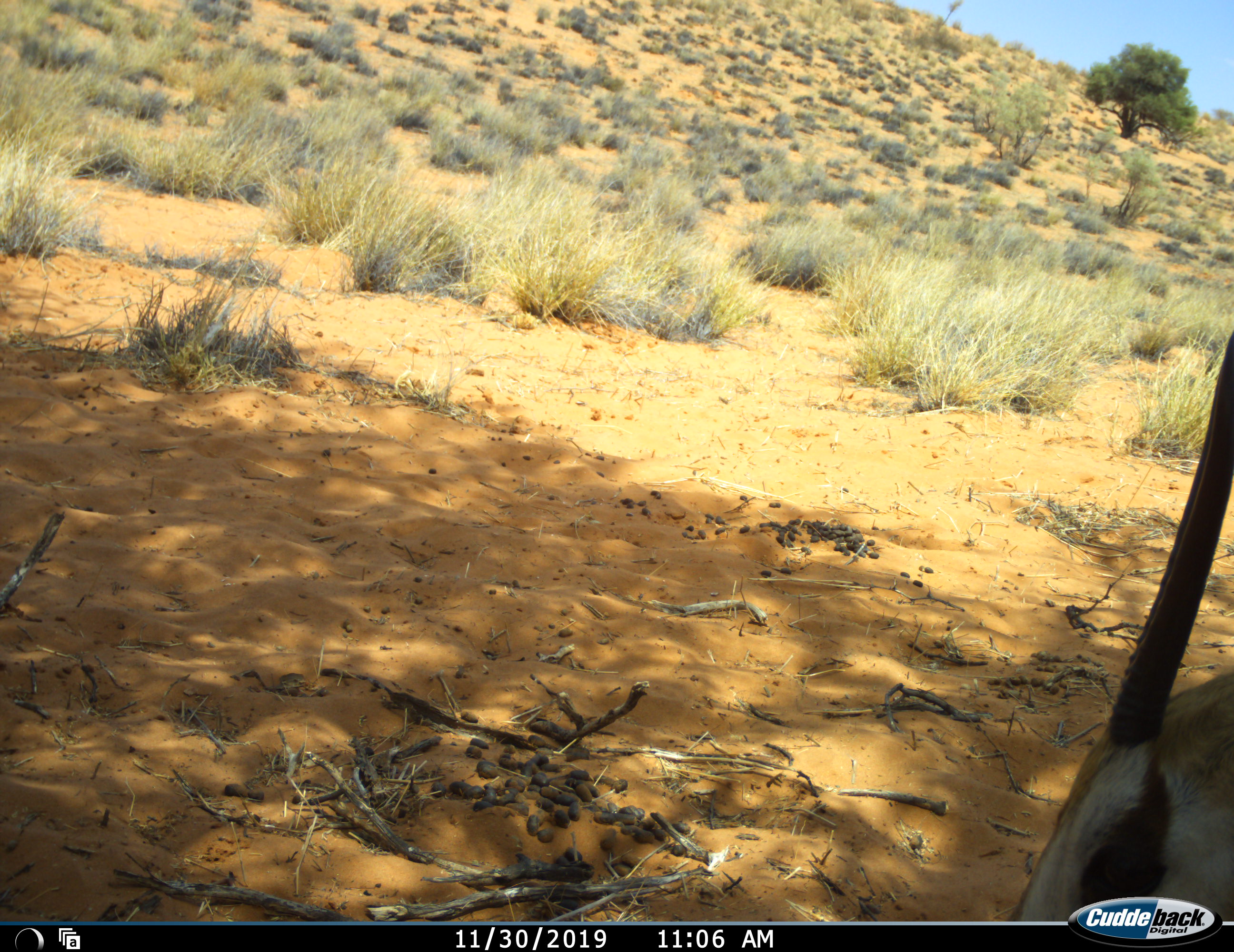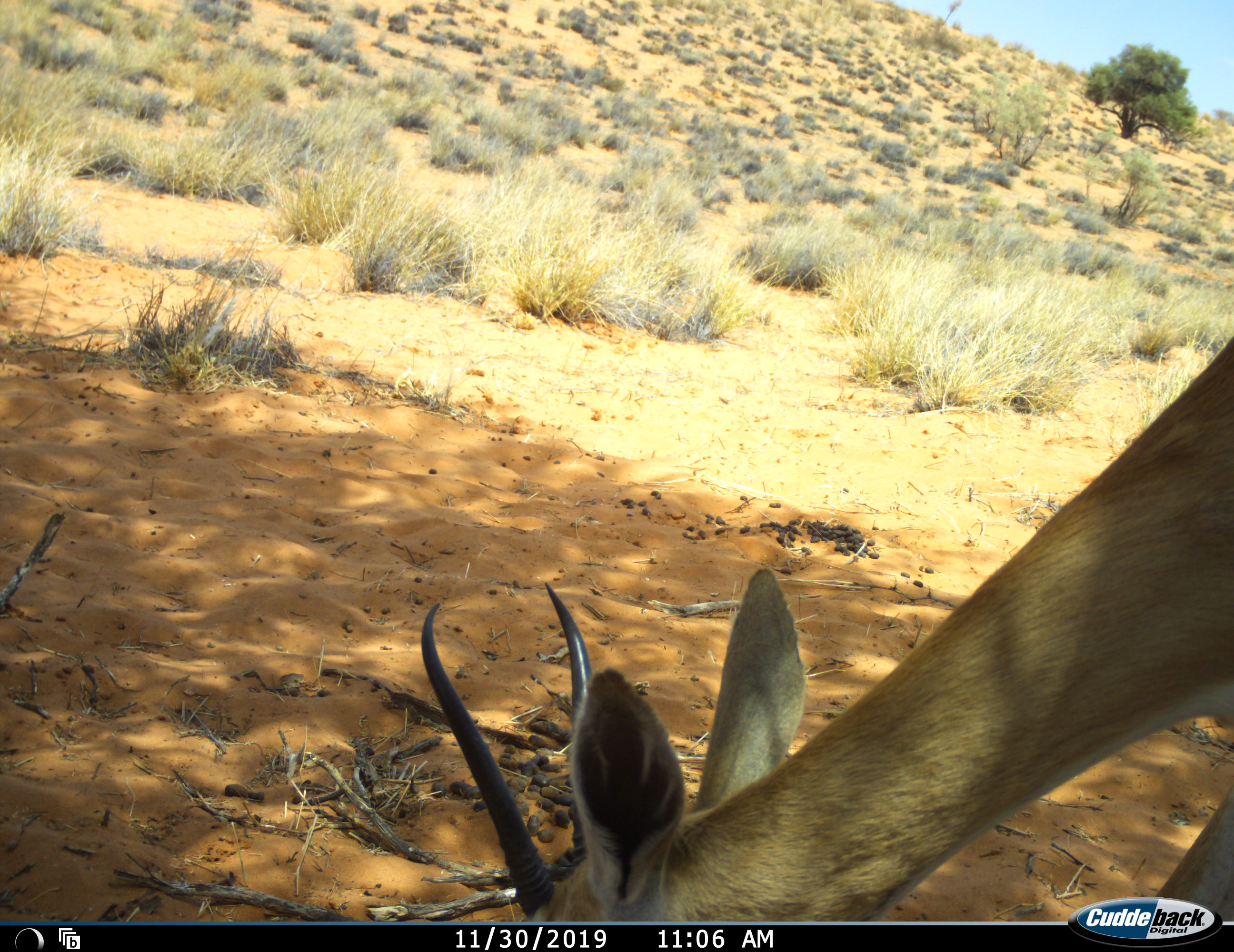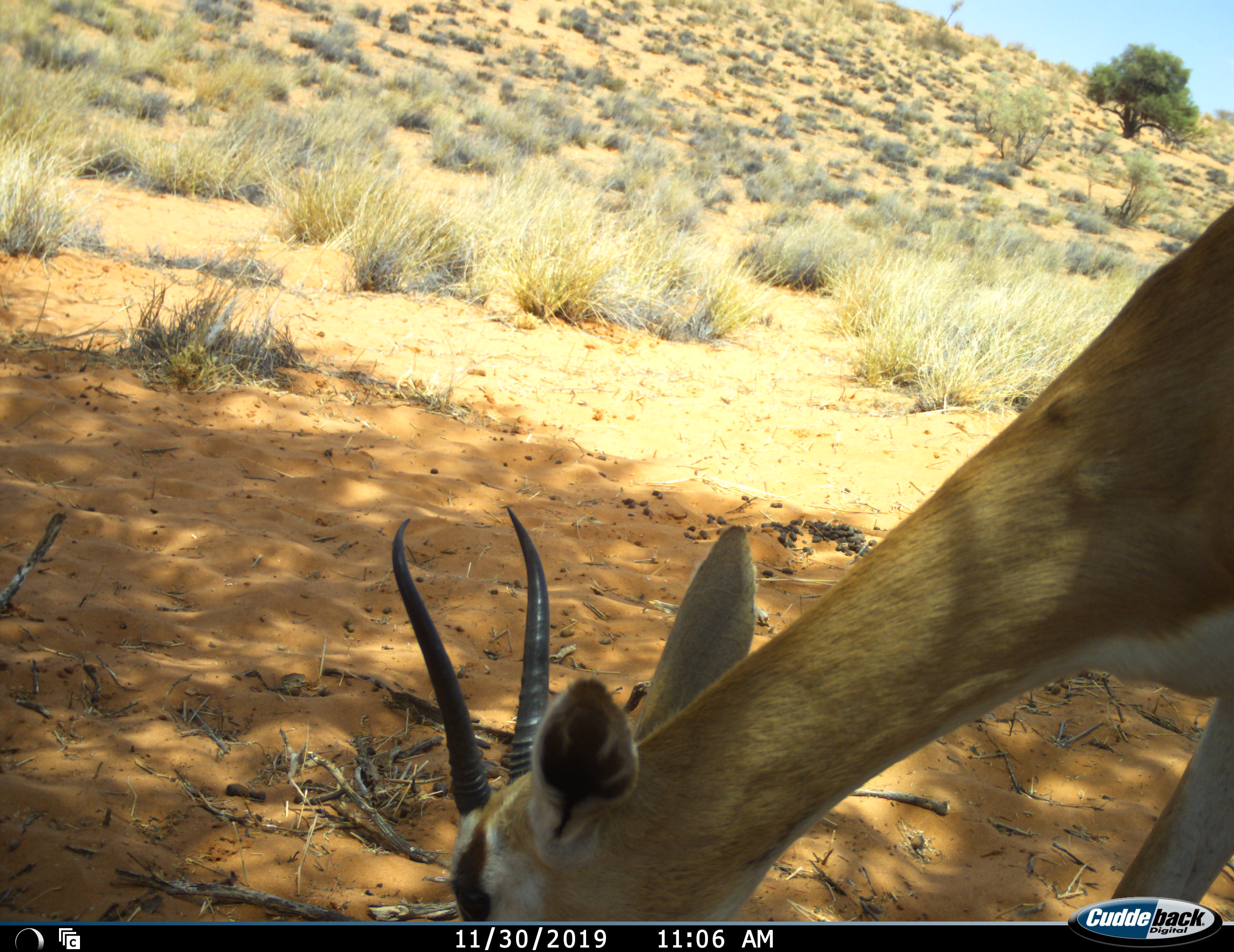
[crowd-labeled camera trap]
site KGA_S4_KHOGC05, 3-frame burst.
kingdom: Animalia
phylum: Chordata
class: Mammalia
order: Artiodactyla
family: Bovidae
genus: Antidorcas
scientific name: Antidorcas marsupialis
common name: springbok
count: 1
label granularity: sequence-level